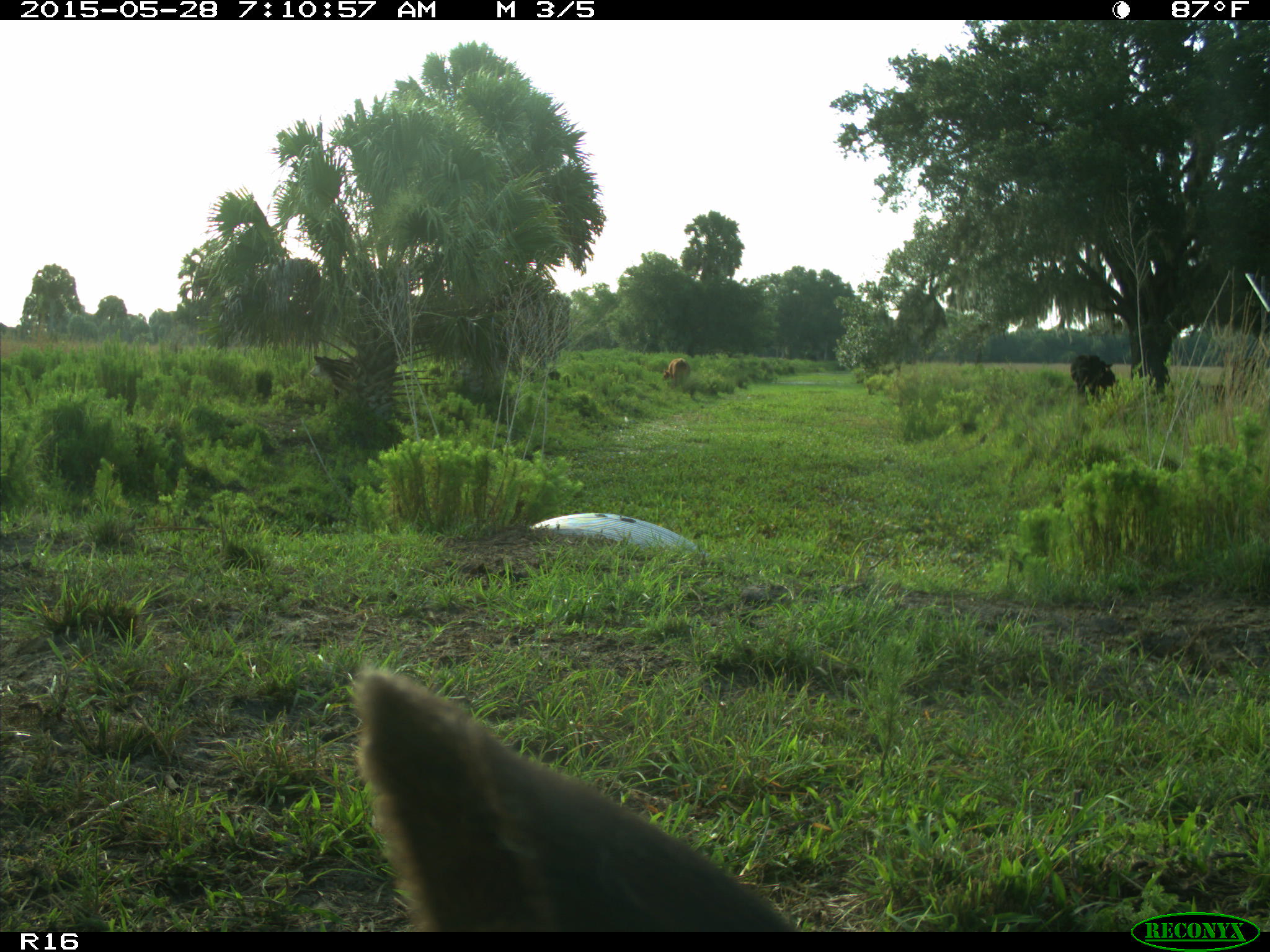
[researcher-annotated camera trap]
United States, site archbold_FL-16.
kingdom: Animalia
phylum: Chordata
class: Mammalia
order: Artiodactyla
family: Bovidae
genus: Bos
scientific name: Bos taurus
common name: domestic cow